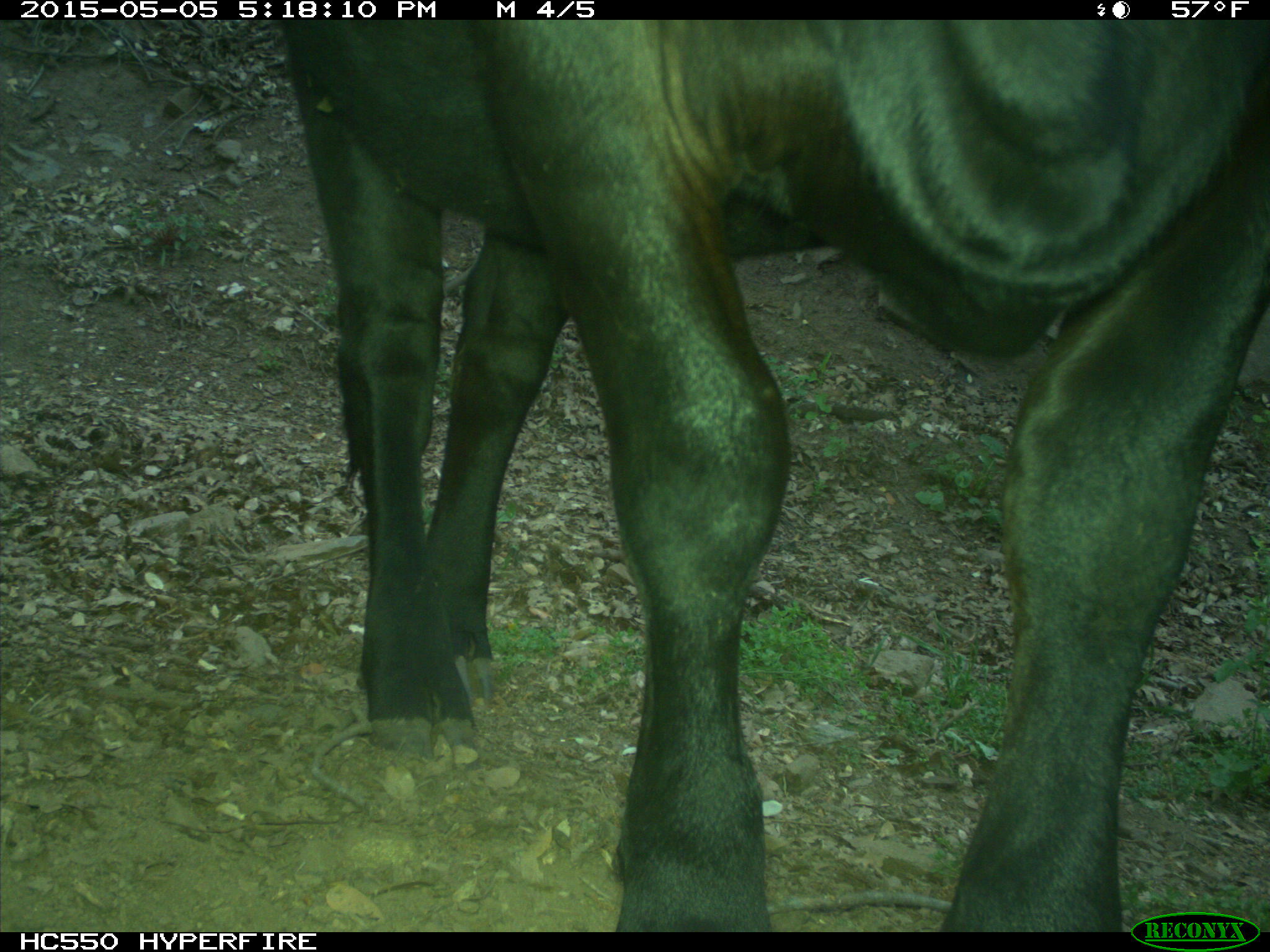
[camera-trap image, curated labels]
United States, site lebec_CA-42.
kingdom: Animalia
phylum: Chordata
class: Mammalia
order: Artiodactyla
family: Bovidae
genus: Bos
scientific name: Bos taurus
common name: domestic cow